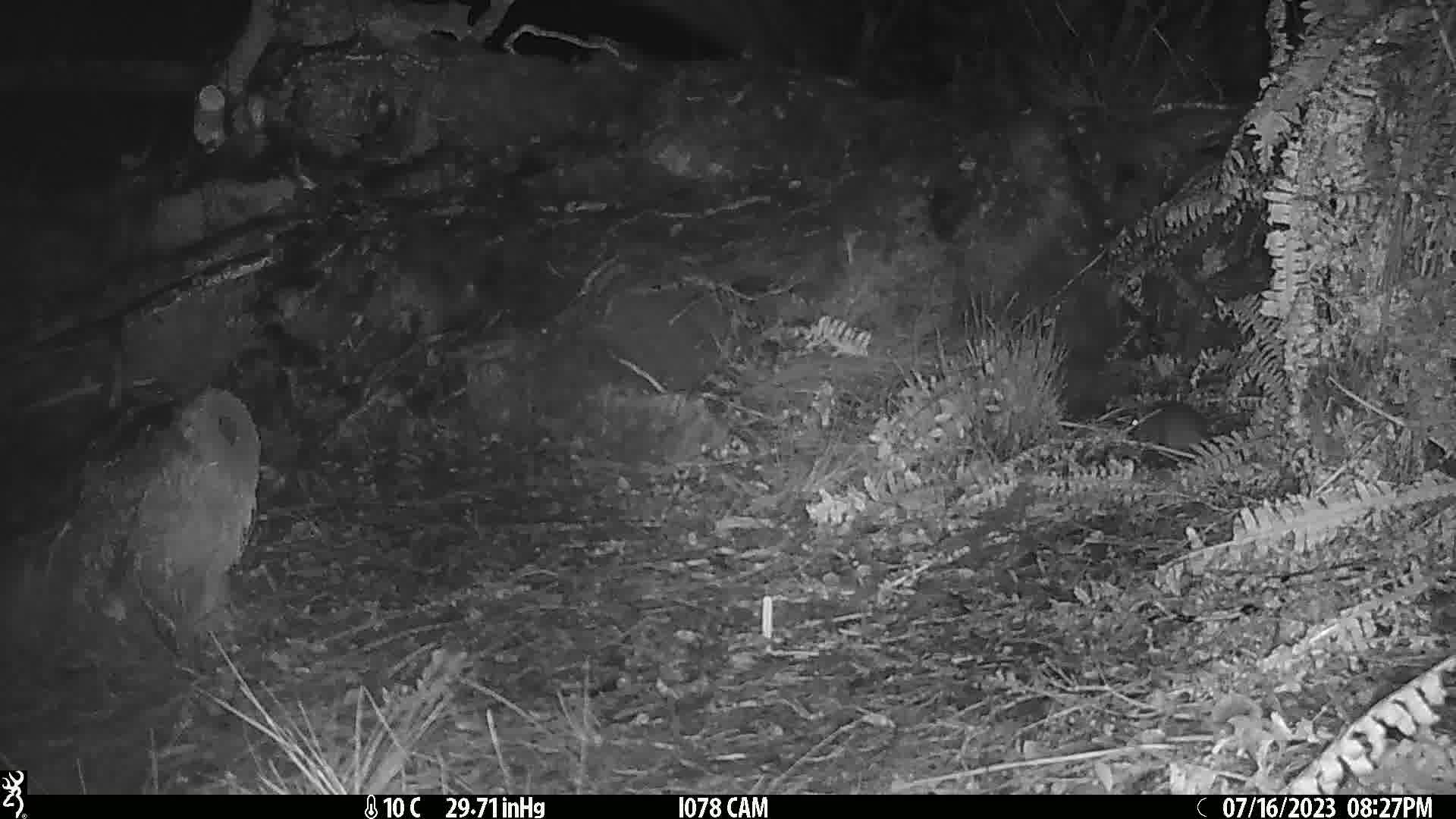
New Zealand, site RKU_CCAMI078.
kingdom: Animalia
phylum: Chordata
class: Mammalia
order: Rodentia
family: Muridae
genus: Rattus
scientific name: Rattus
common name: rat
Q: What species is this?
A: Rat (Rattus).